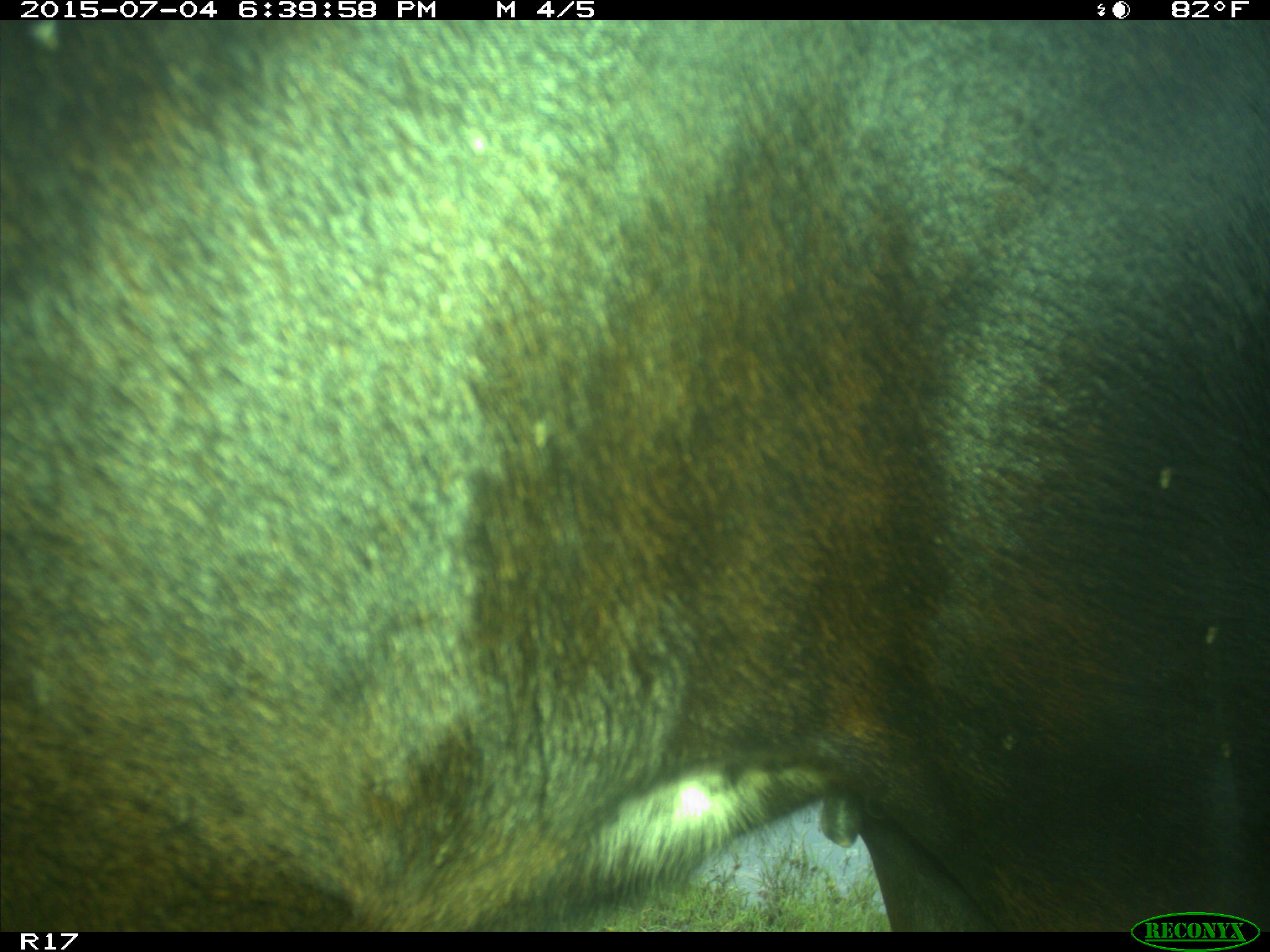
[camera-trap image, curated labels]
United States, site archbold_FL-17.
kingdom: Animalia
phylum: Chordata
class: Mammalia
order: Artiodactyla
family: Bovidae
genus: Bos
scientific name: Bos taurus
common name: domestic cow